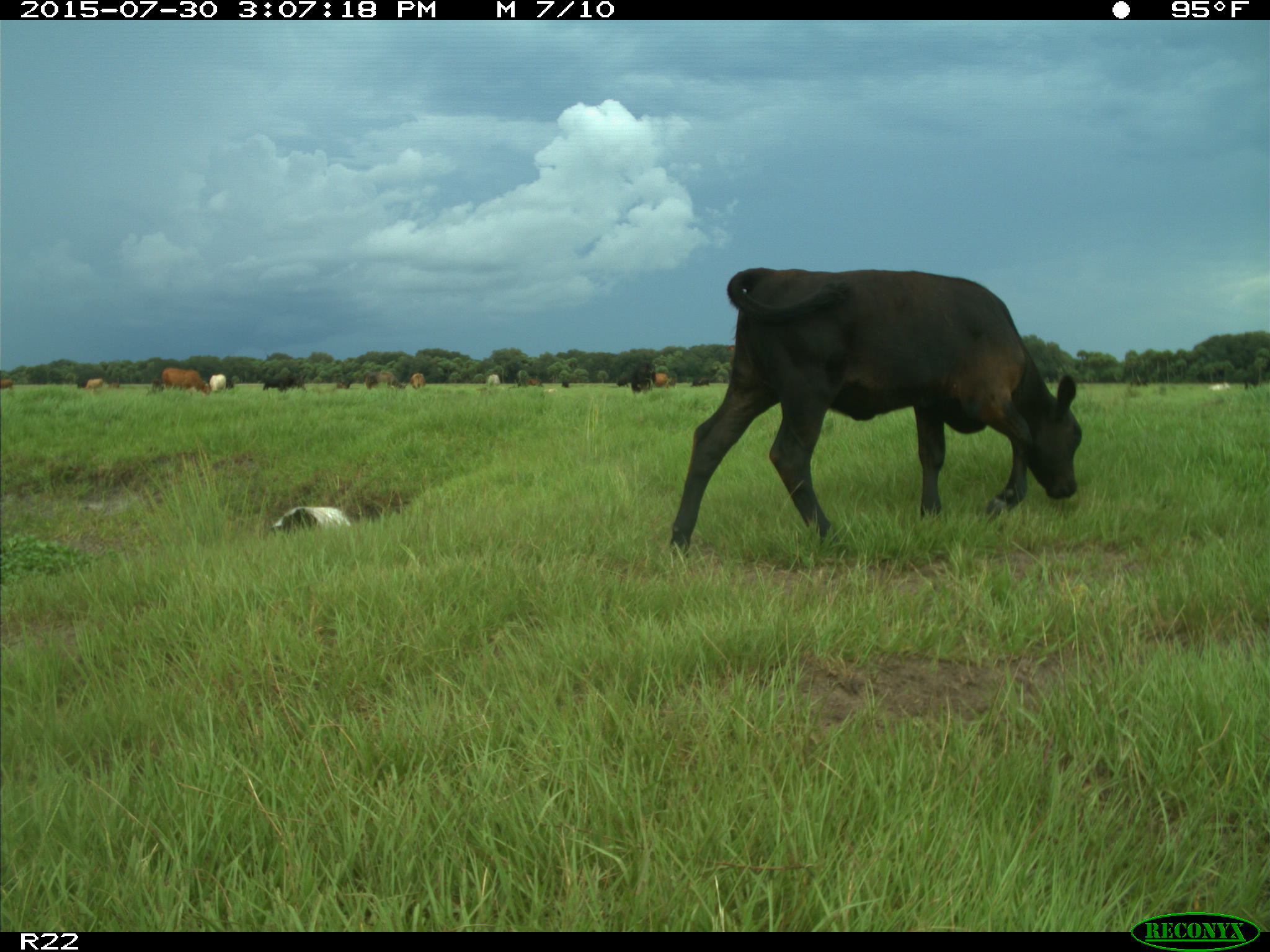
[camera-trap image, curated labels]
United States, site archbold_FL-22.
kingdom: Animalia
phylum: Chordata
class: Mammalia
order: Artiodactyla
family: Bovidae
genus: Bos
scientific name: Bos taurus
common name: domestic cow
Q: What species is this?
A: Bos taurus (domestic cow).